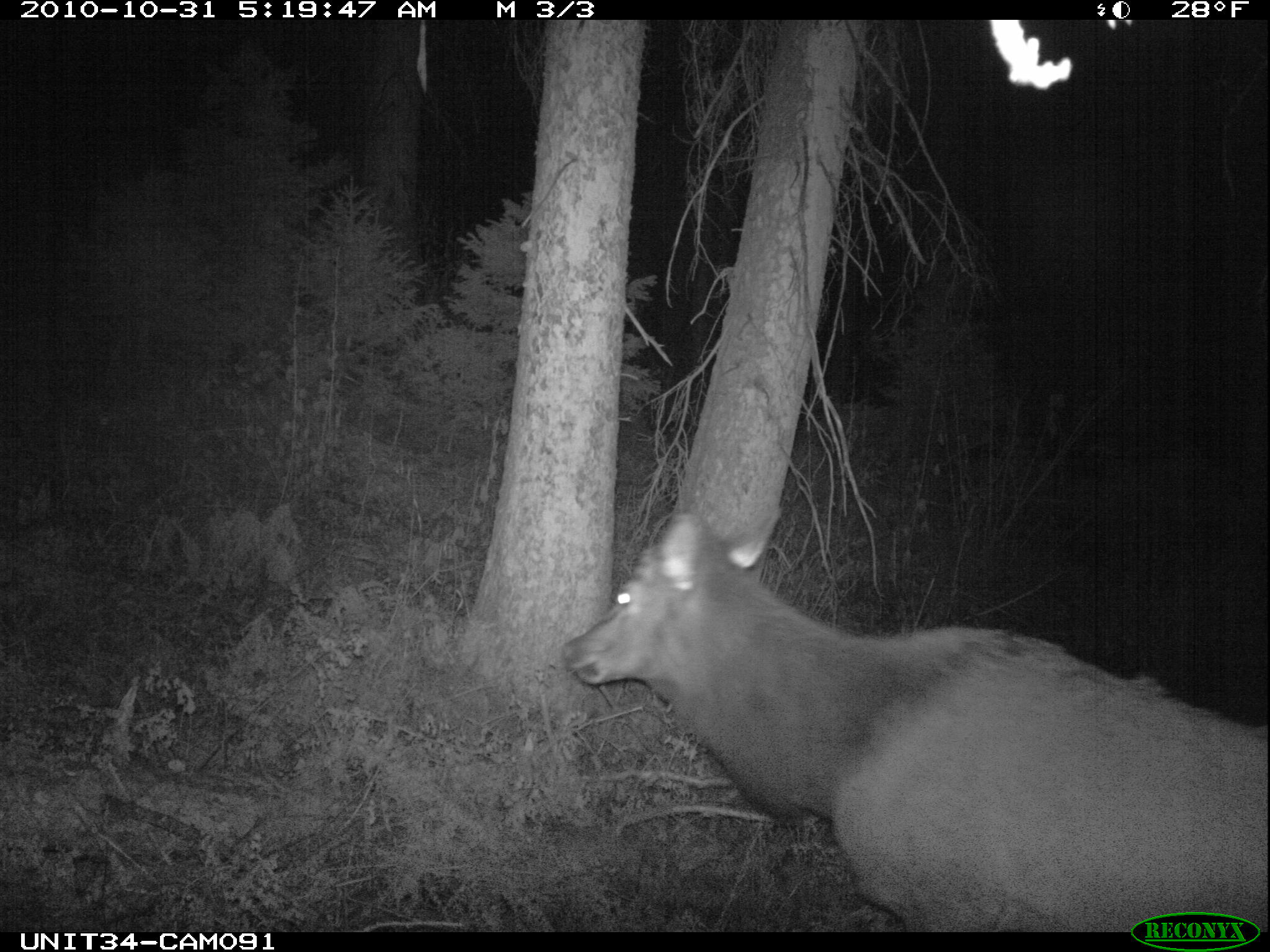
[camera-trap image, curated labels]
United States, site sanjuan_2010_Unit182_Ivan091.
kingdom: Animalia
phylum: Chordata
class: Mammalia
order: Artiodactyla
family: Cervidae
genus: Cervus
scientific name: Cervus elaphus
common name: red deer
Cervus elaphus (red deer).